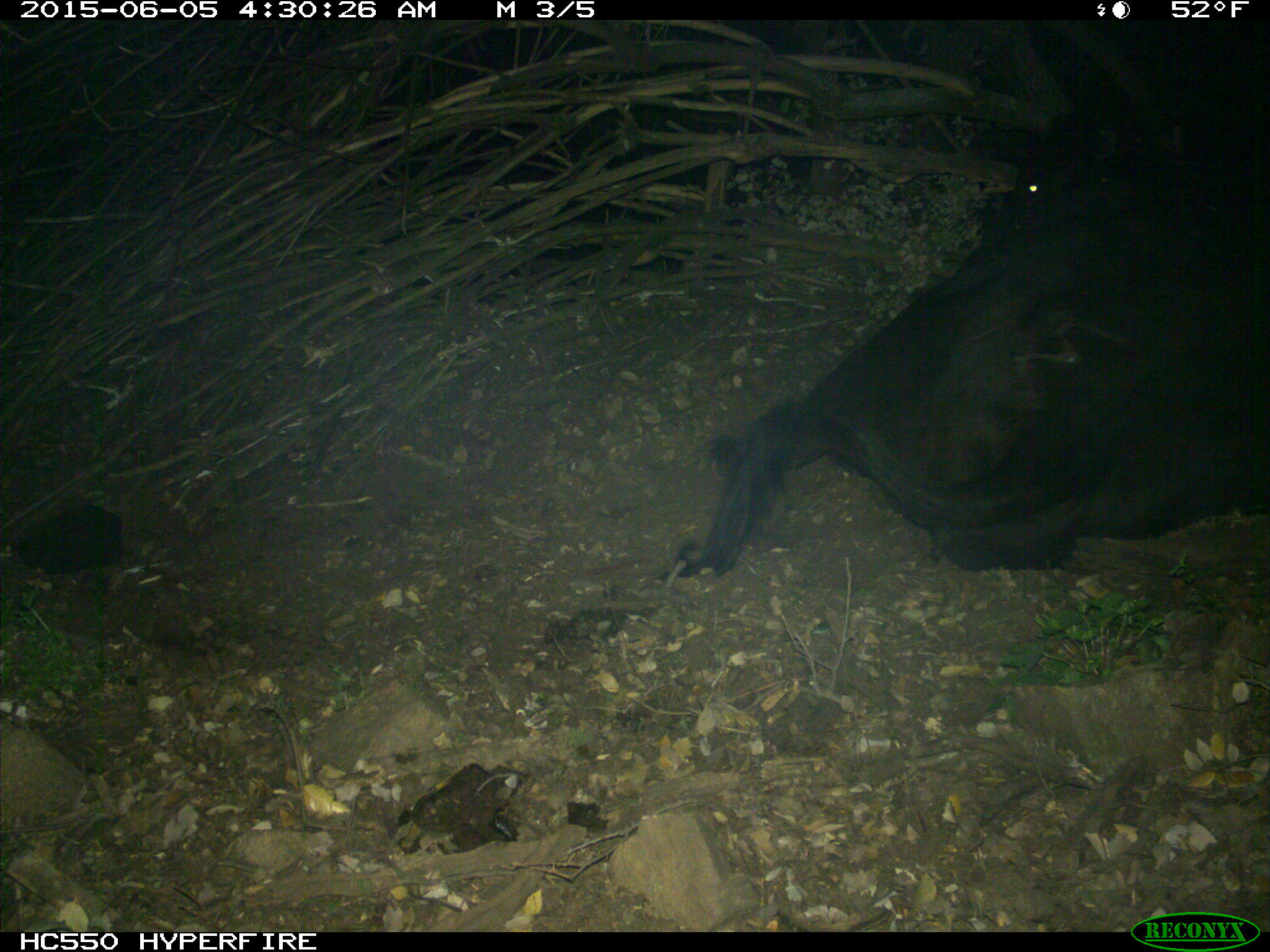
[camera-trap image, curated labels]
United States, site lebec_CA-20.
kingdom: Animalia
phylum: Chordata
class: Mammalia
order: Artiodactyla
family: Bovidae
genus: Bos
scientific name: Bos taurus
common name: domestic cow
Bos taurus (domestic cow).